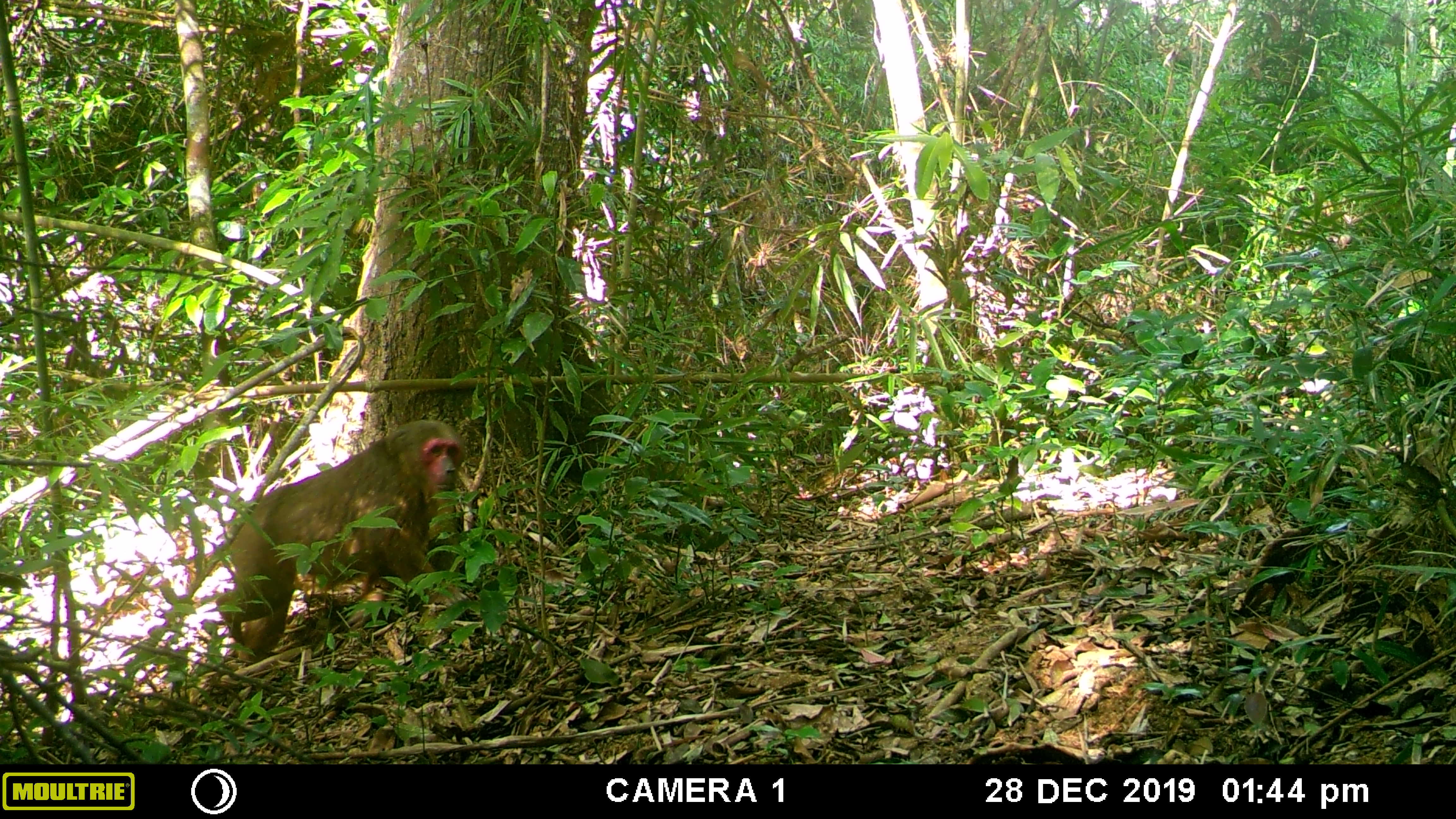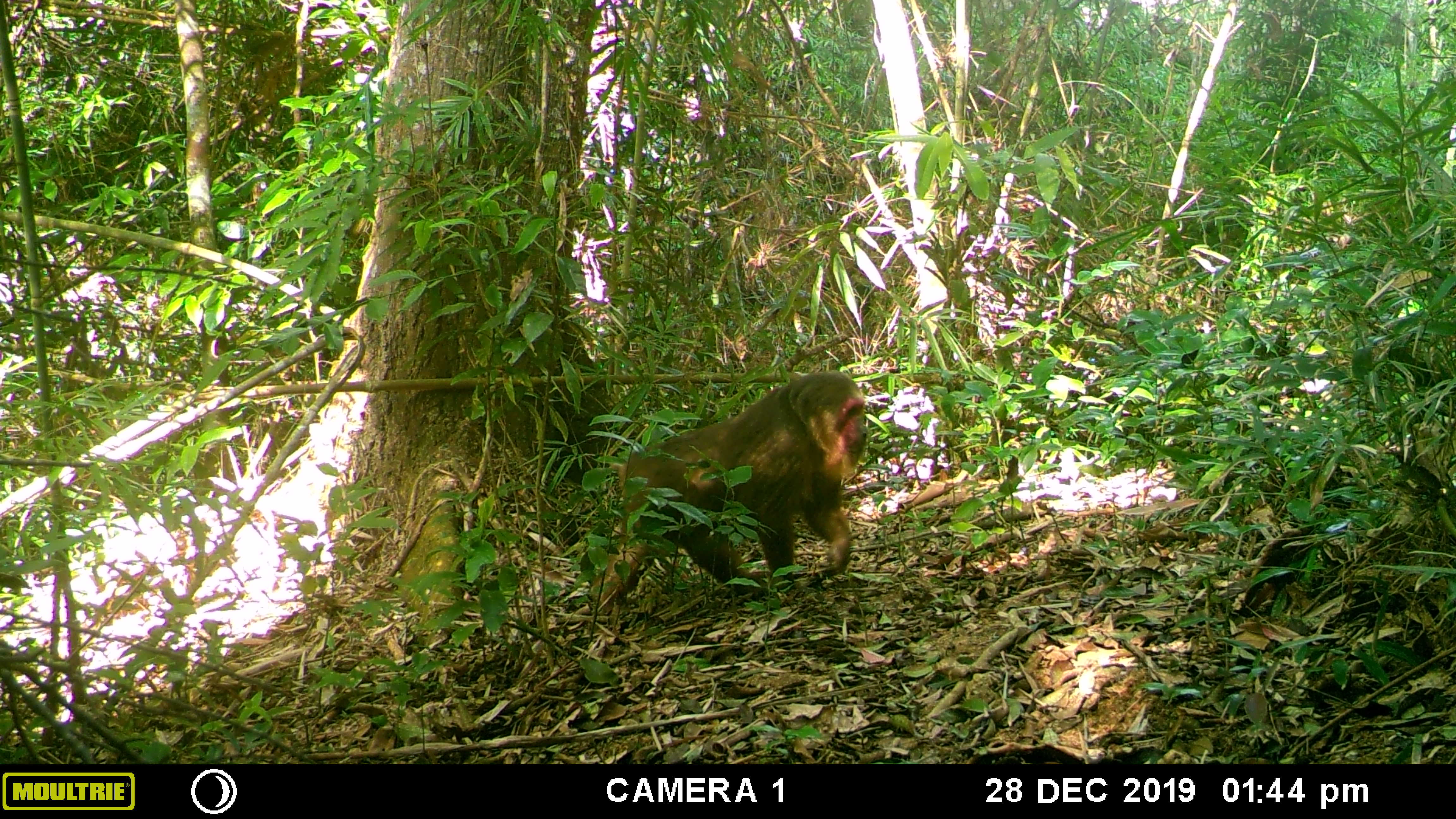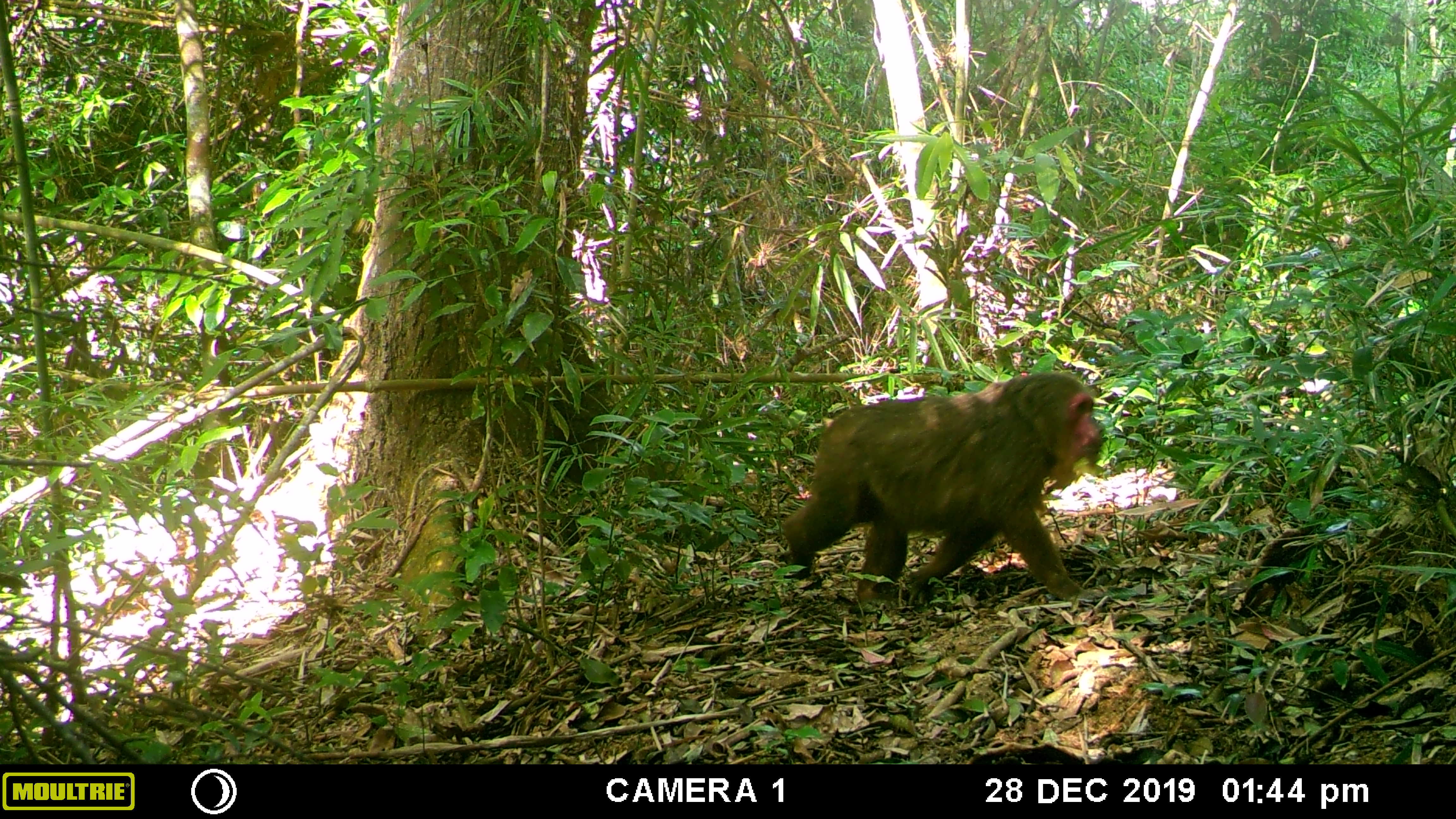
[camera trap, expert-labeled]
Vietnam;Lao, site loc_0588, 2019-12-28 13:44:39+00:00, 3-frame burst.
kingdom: Animalia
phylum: Chordata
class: Mammalia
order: Primates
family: Cercopithecidae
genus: Macaca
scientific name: Macaca arctoides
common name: stump-tailed macaque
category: stump tailed macaque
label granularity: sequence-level